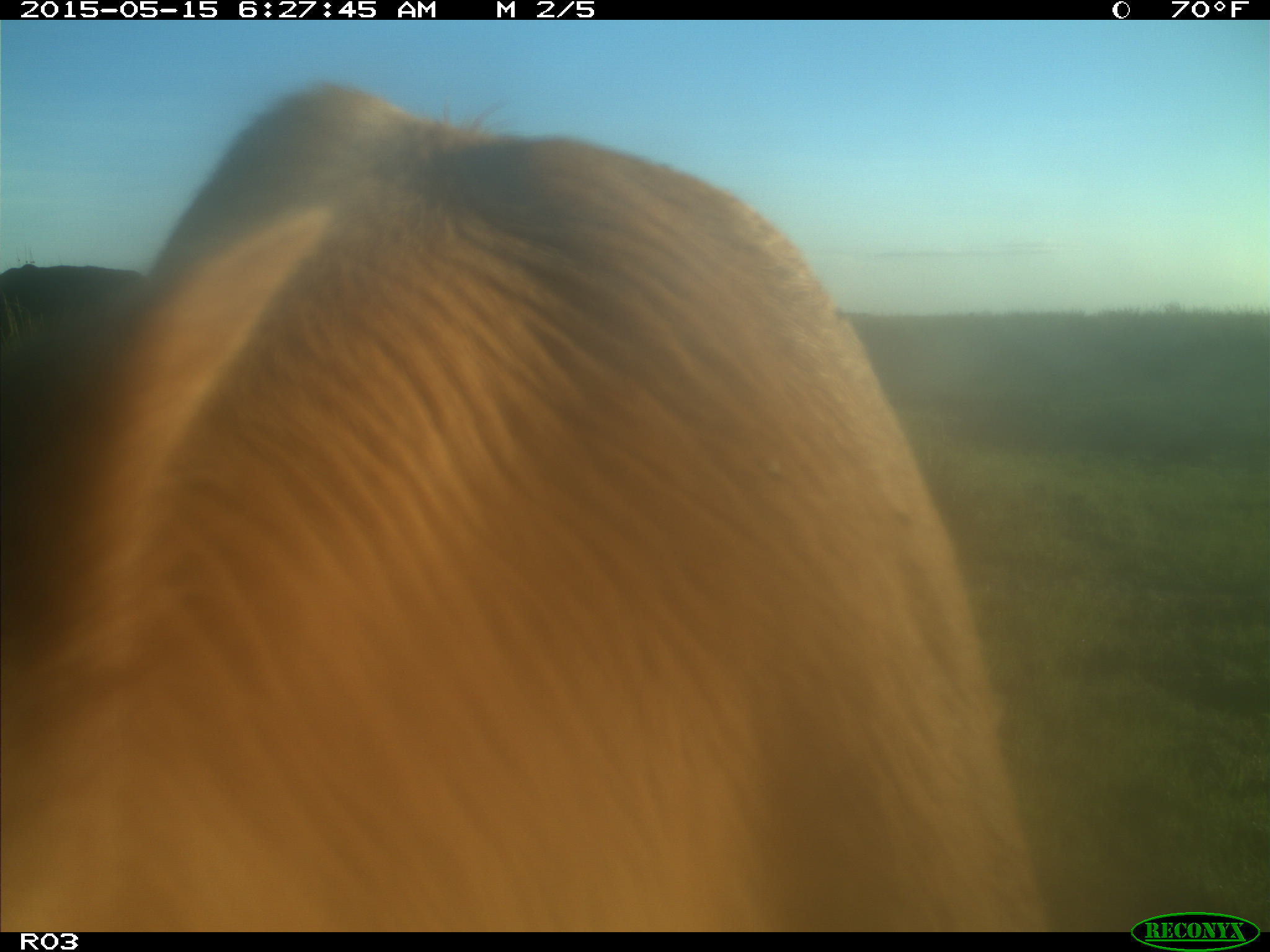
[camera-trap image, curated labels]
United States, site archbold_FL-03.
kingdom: Animalia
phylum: Chordata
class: Mammalia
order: Artiodactyla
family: Bovidae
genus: Bos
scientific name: Bos taurus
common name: domestic cow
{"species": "Bos taurus (domestic cow)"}